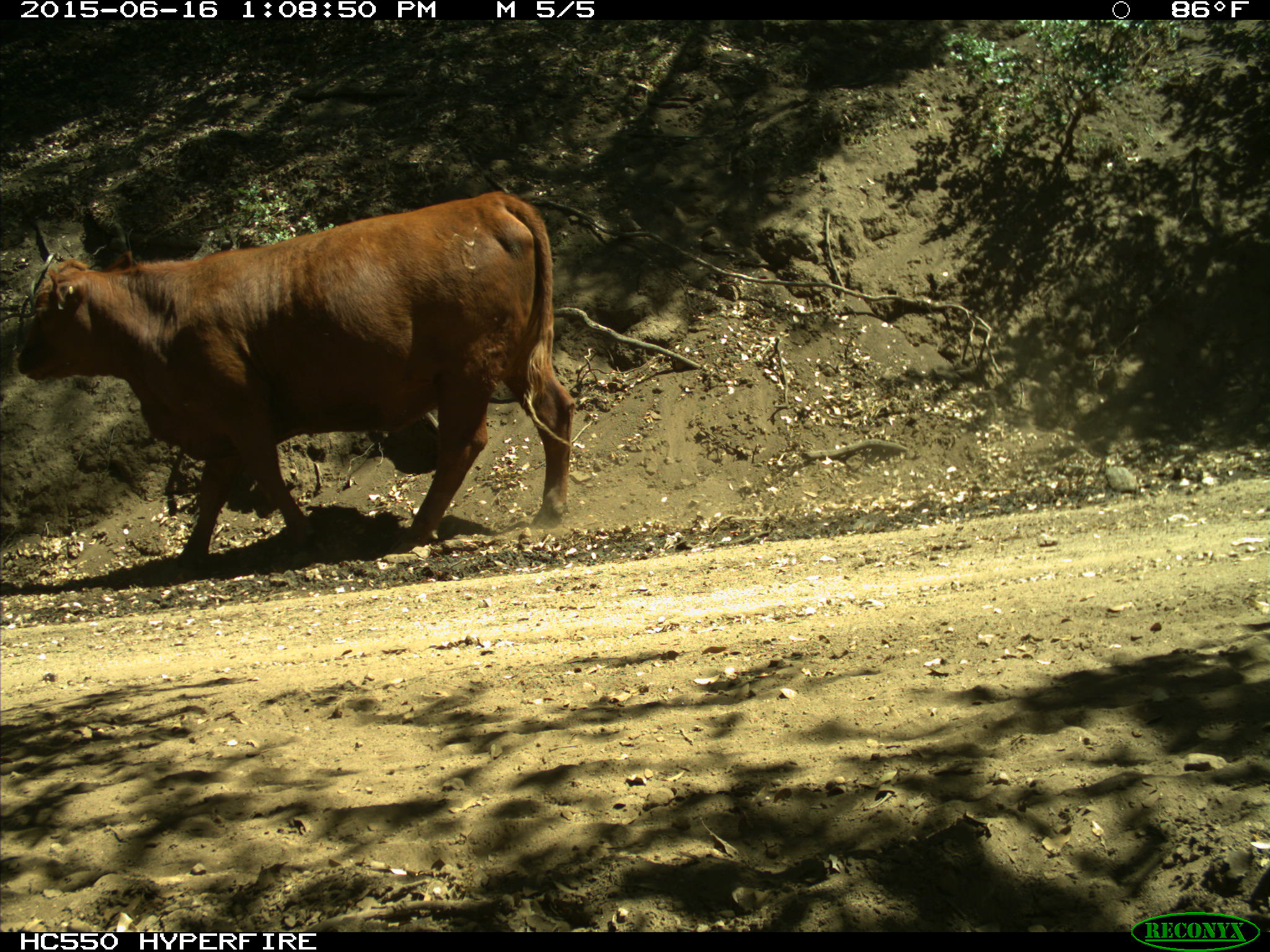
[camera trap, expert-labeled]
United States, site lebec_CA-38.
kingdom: Animalia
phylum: Chordata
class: Mammalia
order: Artiodactyla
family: Bovidae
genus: Bos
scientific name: Bos taurus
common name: domestic cow